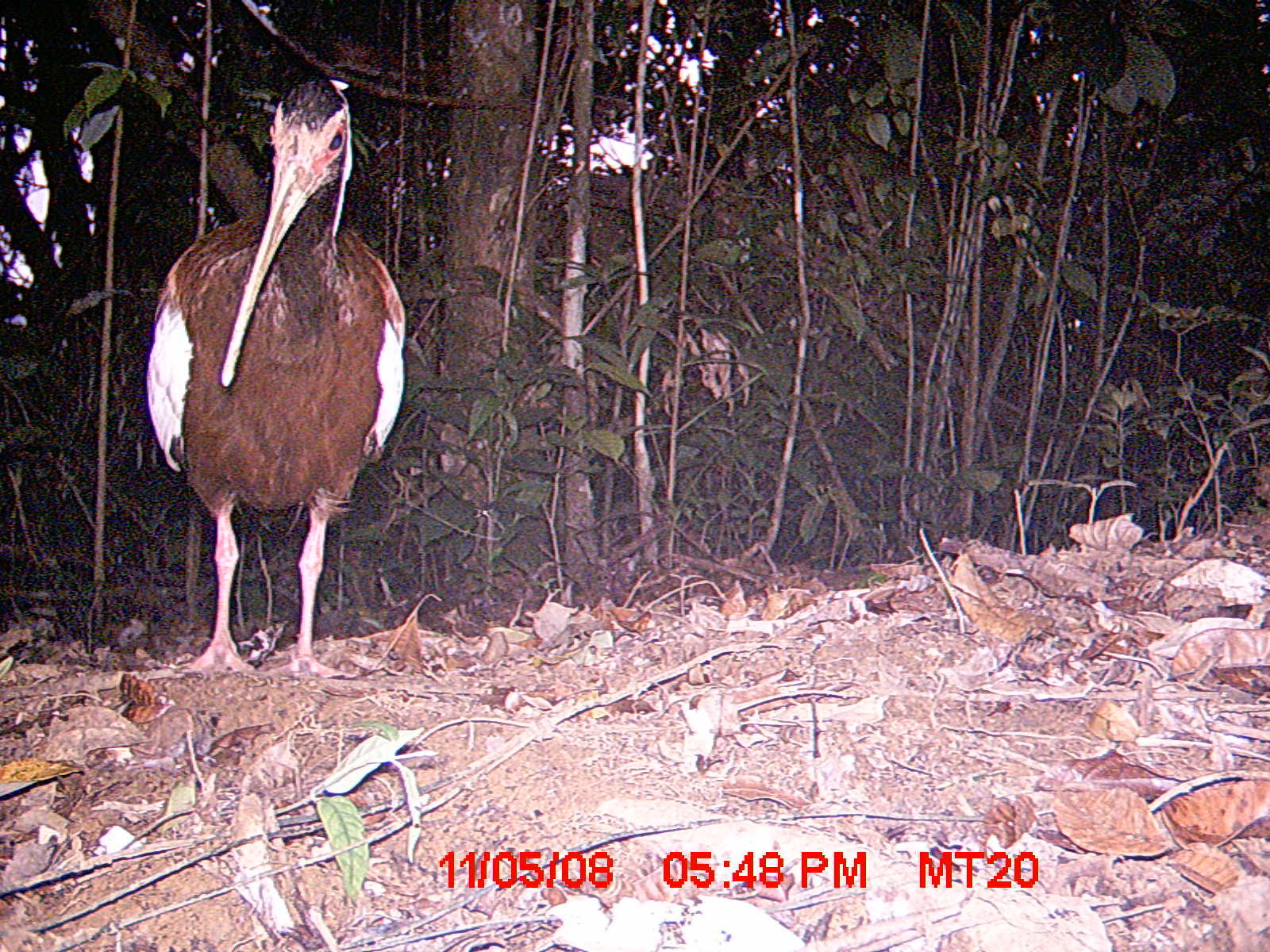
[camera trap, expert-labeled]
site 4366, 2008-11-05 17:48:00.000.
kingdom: Animalia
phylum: Chordata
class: Aves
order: Pelecaniformes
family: Threskiornithidae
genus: Lophotibis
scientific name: Lophotibis cristata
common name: madagascan ibis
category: lophotibis cristataa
Lophotibis cristataa (madagascan ibis) (Lophotibis cristata), count 1.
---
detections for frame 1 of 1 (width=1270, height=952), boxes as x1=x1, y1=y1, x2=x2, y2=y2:
lophotibis cristataa: x1=143, y1=73, x2=405, y2=679